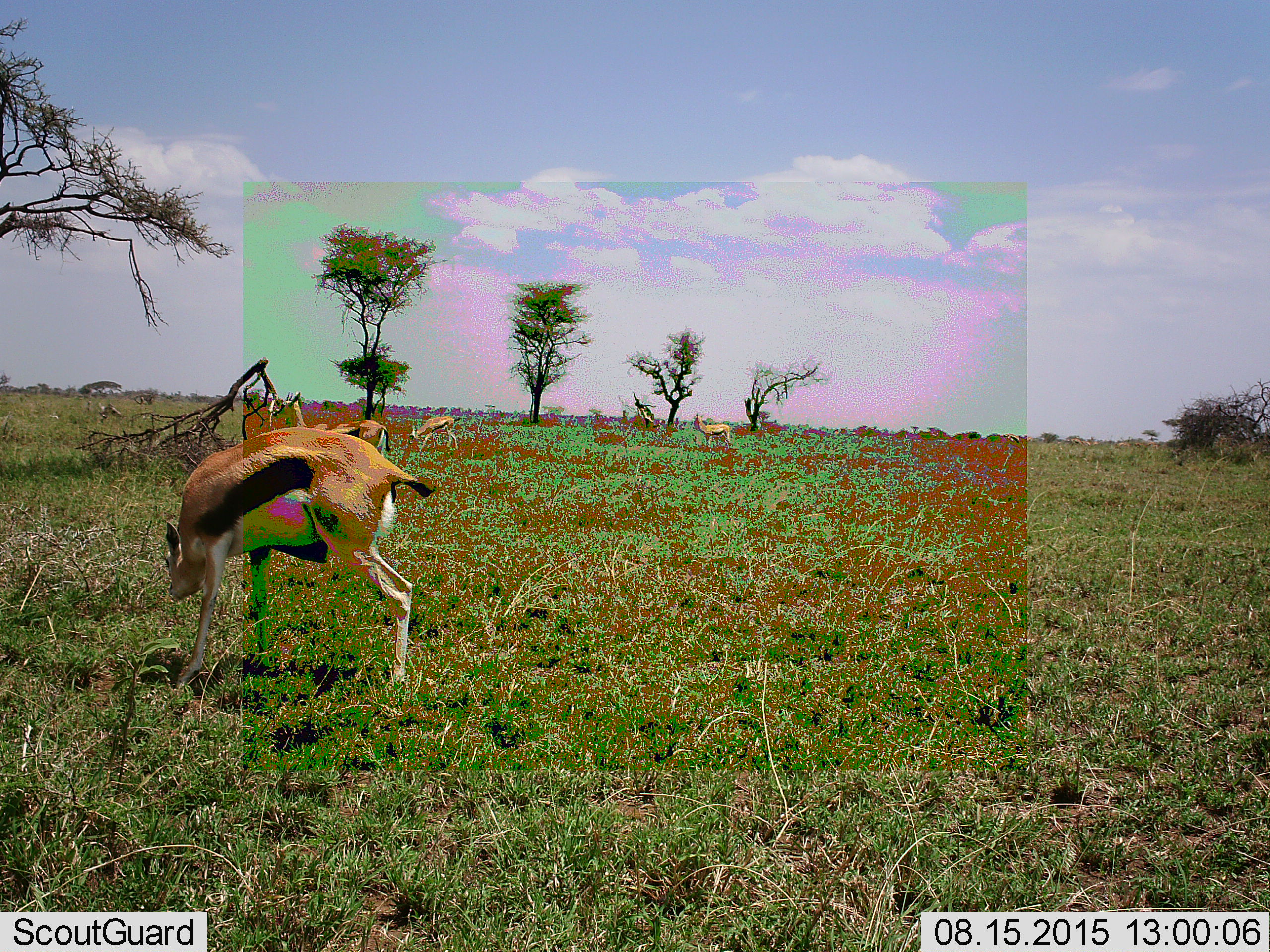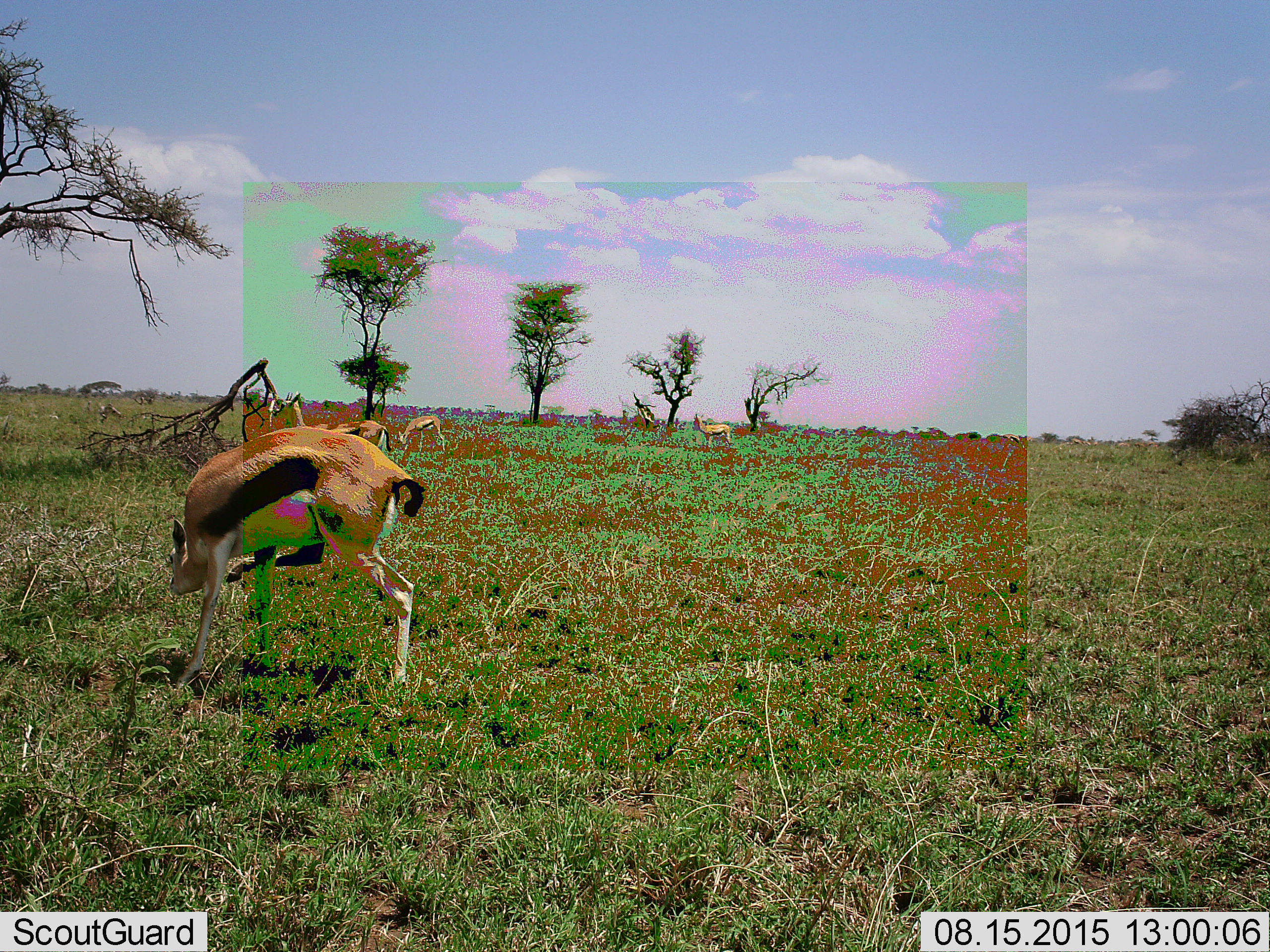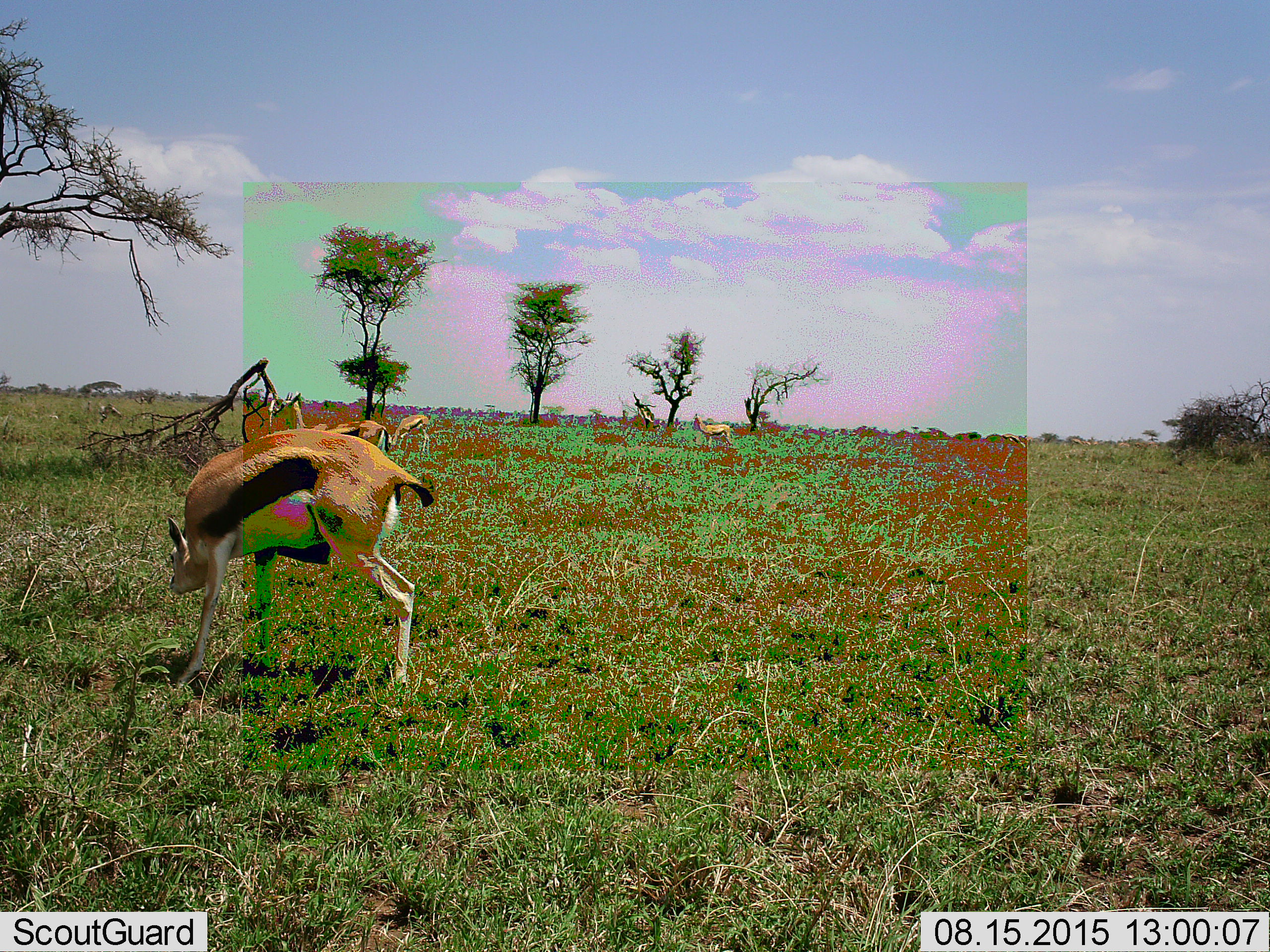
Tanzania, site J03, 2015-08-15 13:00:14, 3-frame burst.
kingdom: Animalia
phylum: Chordata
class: Mammalia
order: Artiodactyla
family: Bovidae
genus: Eudorcas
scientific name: Eudorcas thomsonii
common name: thomson's gazelle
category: gazellethomsons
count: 4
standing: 90%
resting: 0%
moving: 50%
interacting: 0%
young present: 10%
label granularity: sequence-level